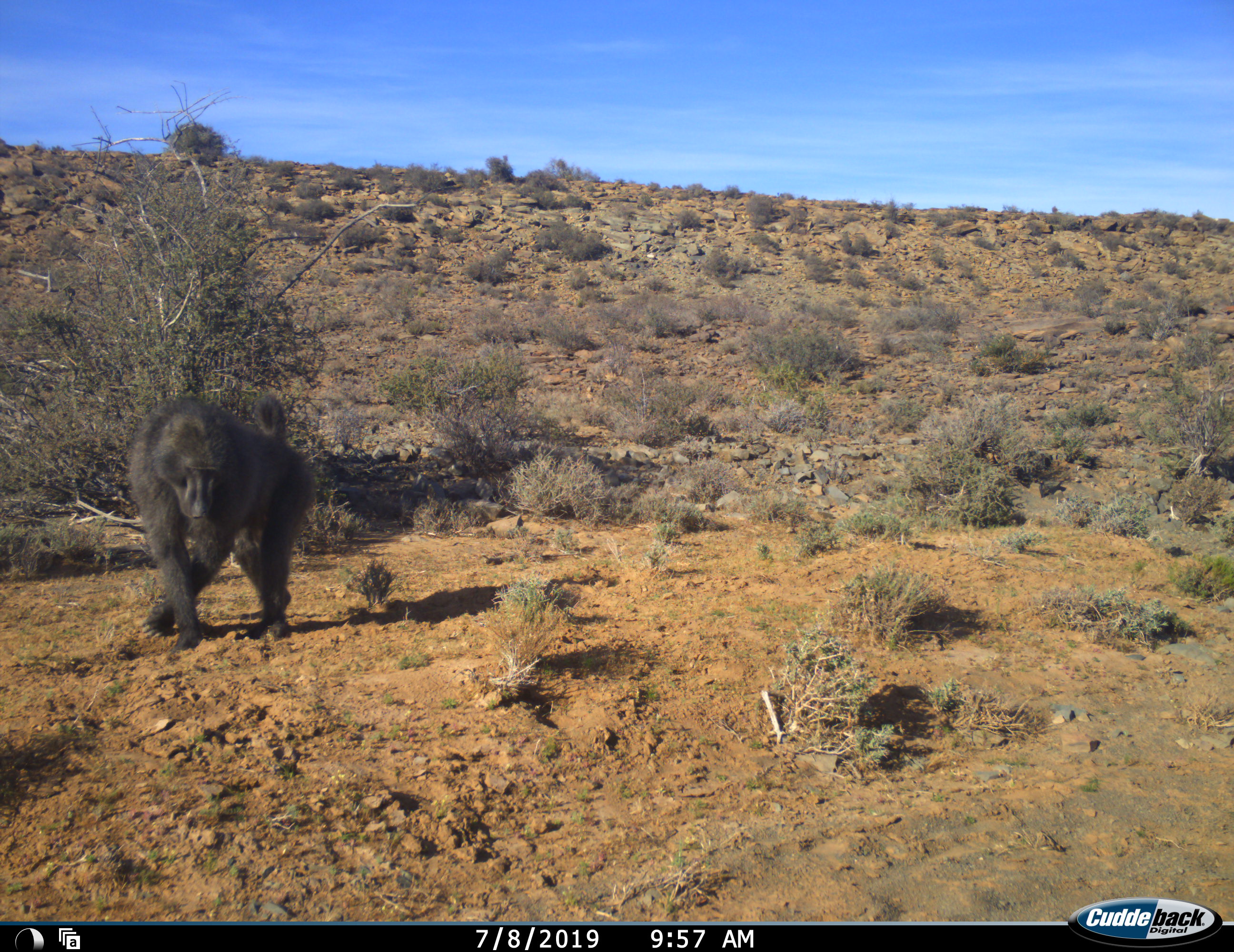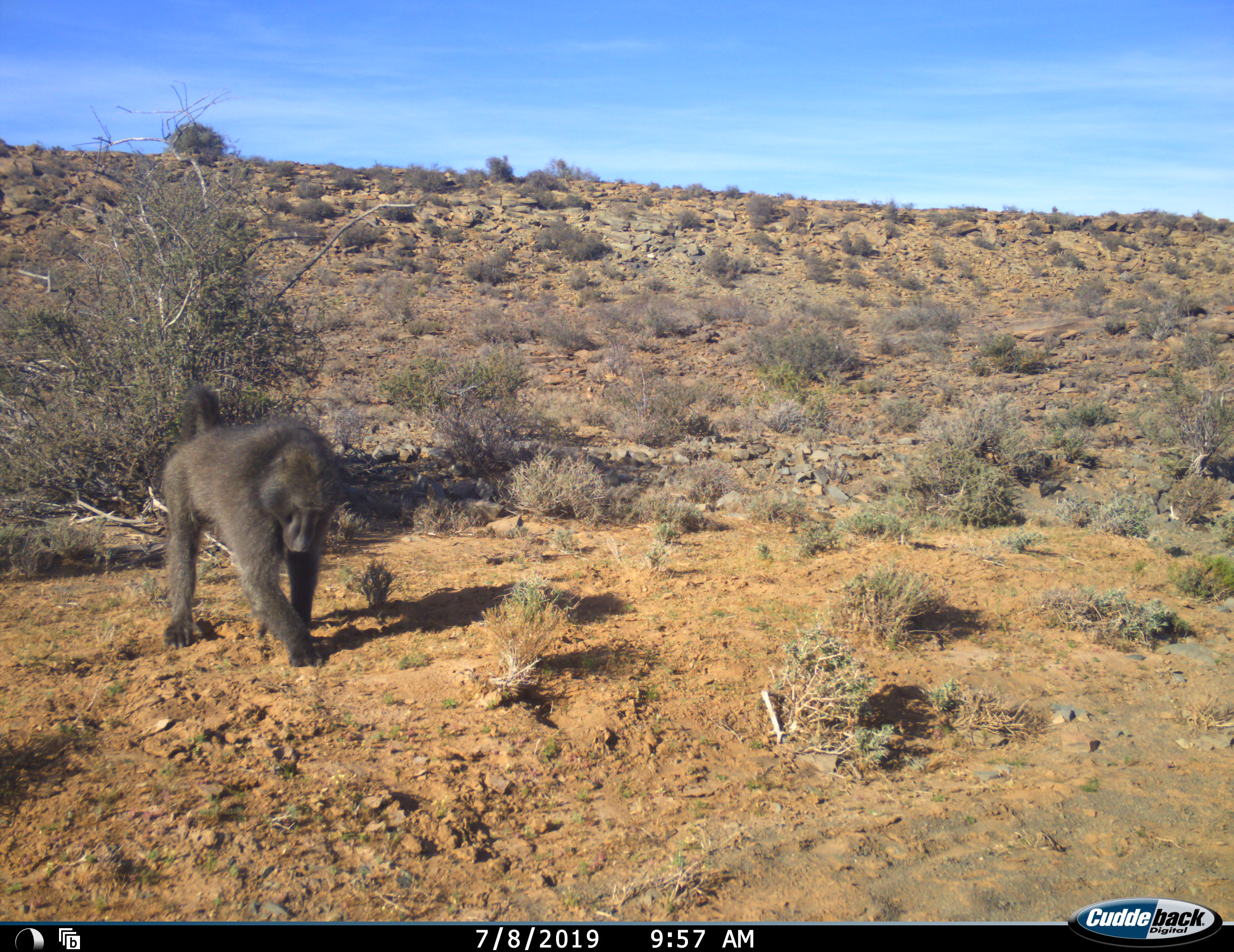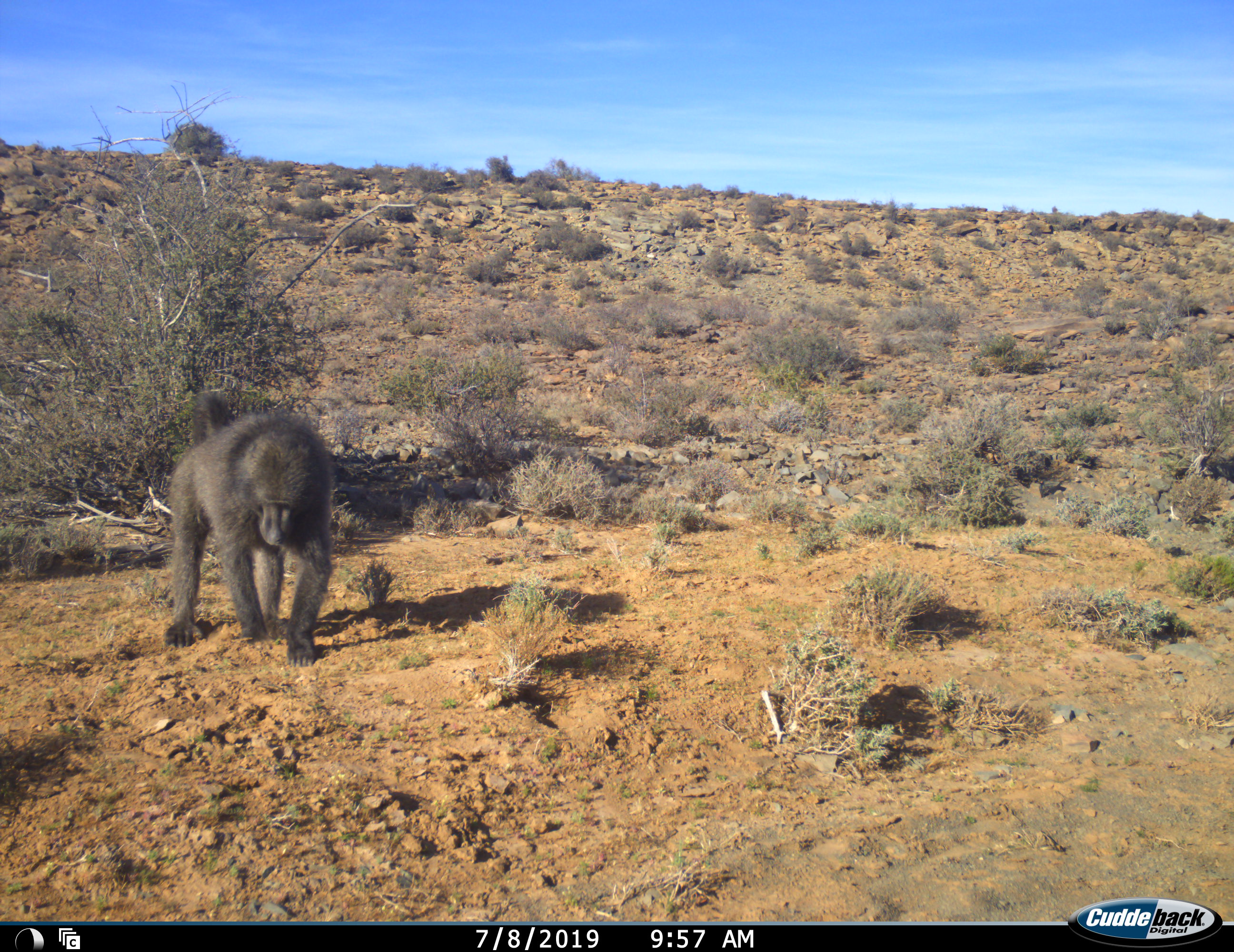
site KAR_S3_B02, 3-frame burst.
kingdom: Animalia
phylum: Chordata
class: Mammalia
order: Primates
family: Cercopithecidae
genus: Papio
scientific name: Papio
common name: baboon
Baboon (Papio), count 1. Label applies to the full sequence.